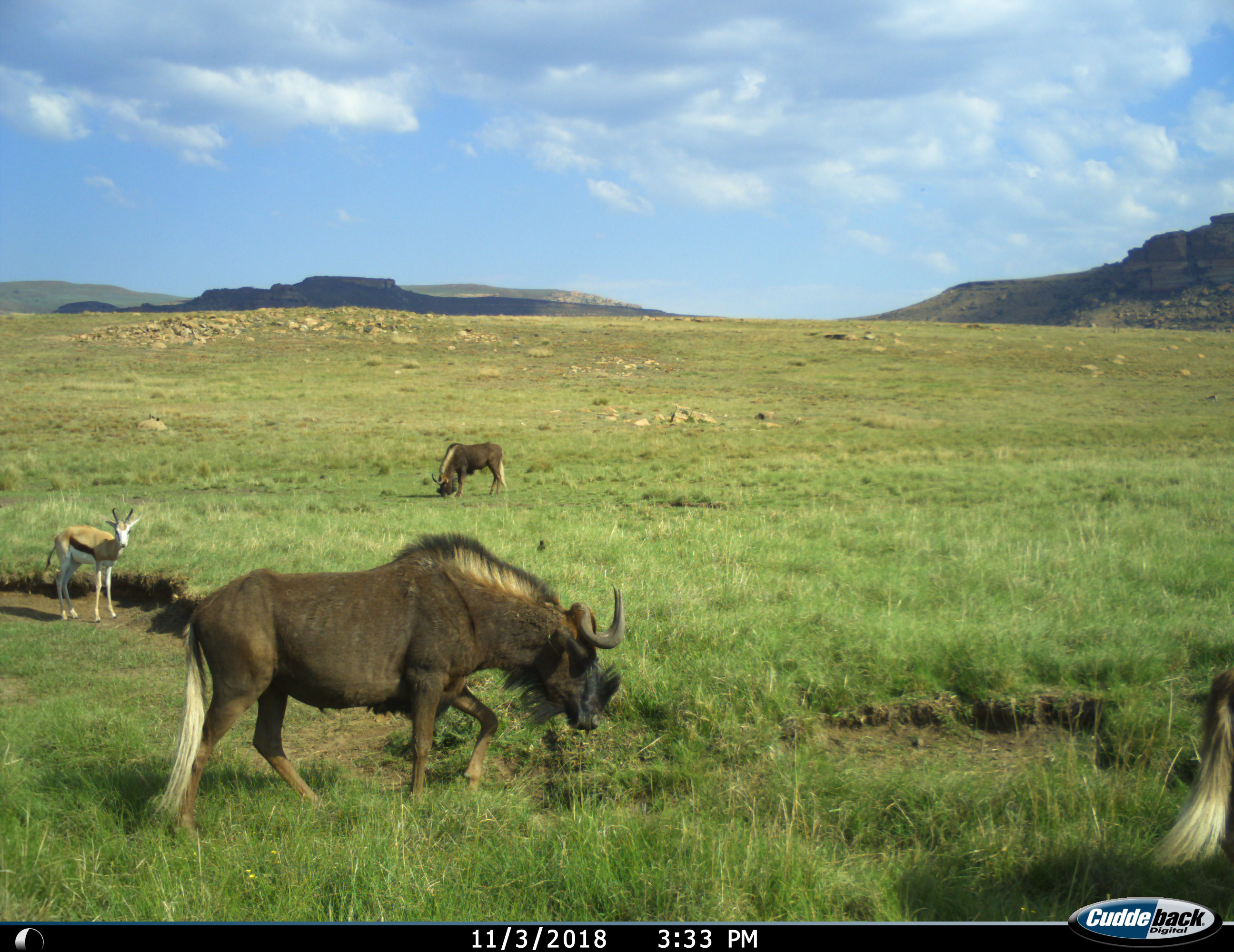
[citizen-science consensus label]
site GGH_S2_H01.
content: unidentified animal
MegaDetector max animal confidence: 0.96